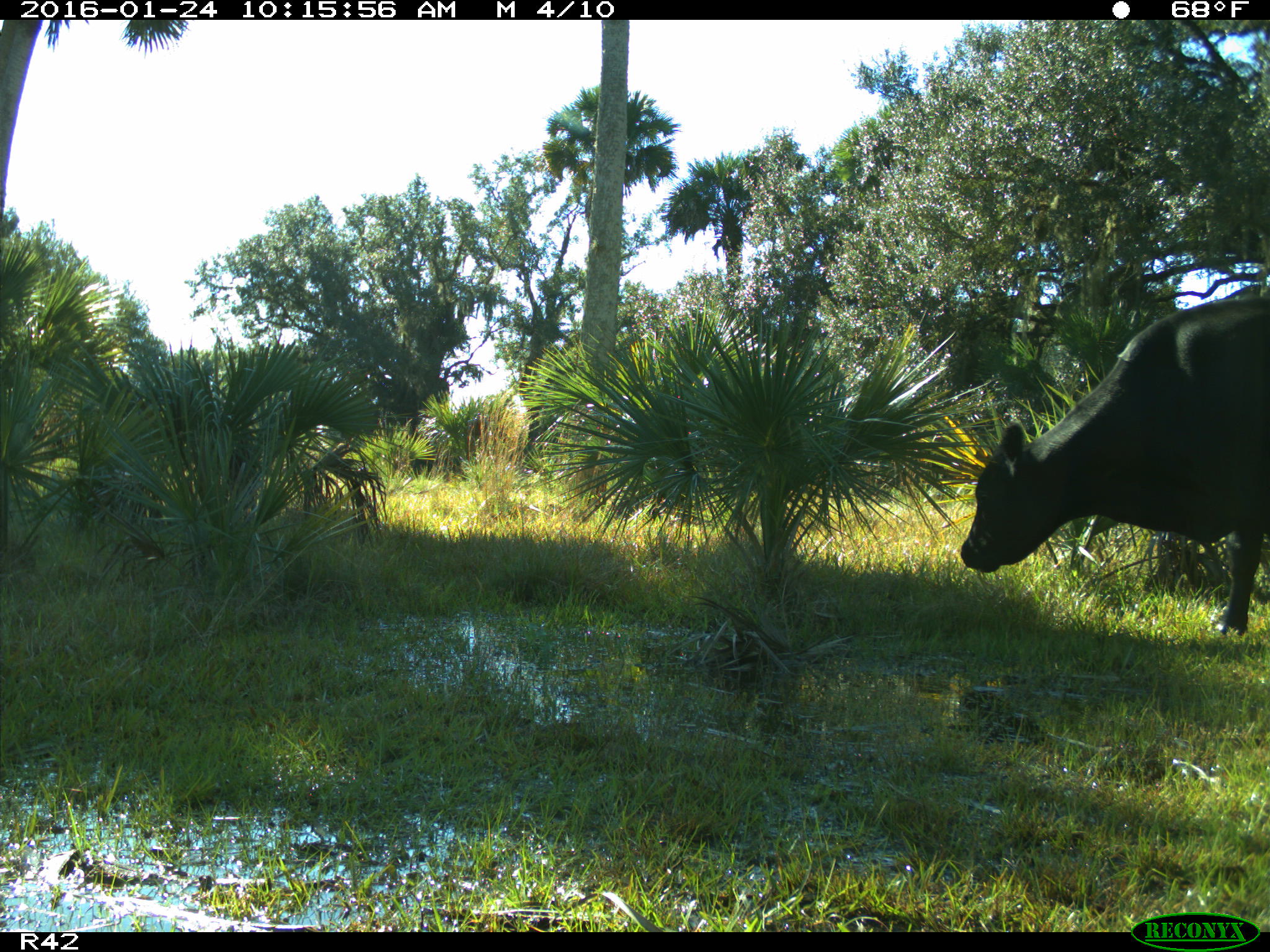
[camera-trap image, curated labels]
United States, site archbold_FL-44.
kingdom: Animalia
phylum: Chordata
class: Mammalia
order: Artiodactyla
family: Bovidae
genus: Bos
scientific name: Bos taurus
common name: domestic cow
Bos taurus (domestic cow).